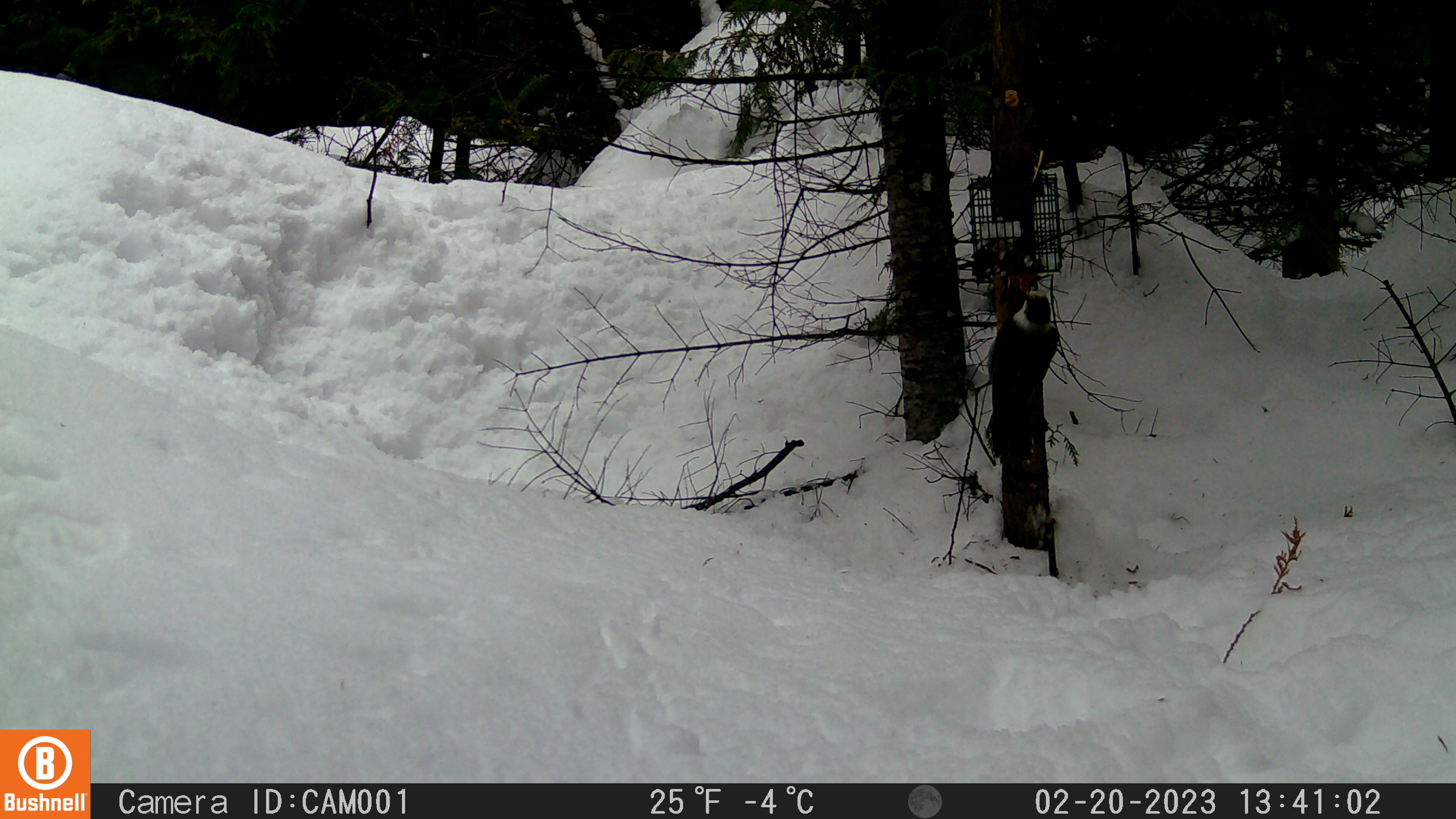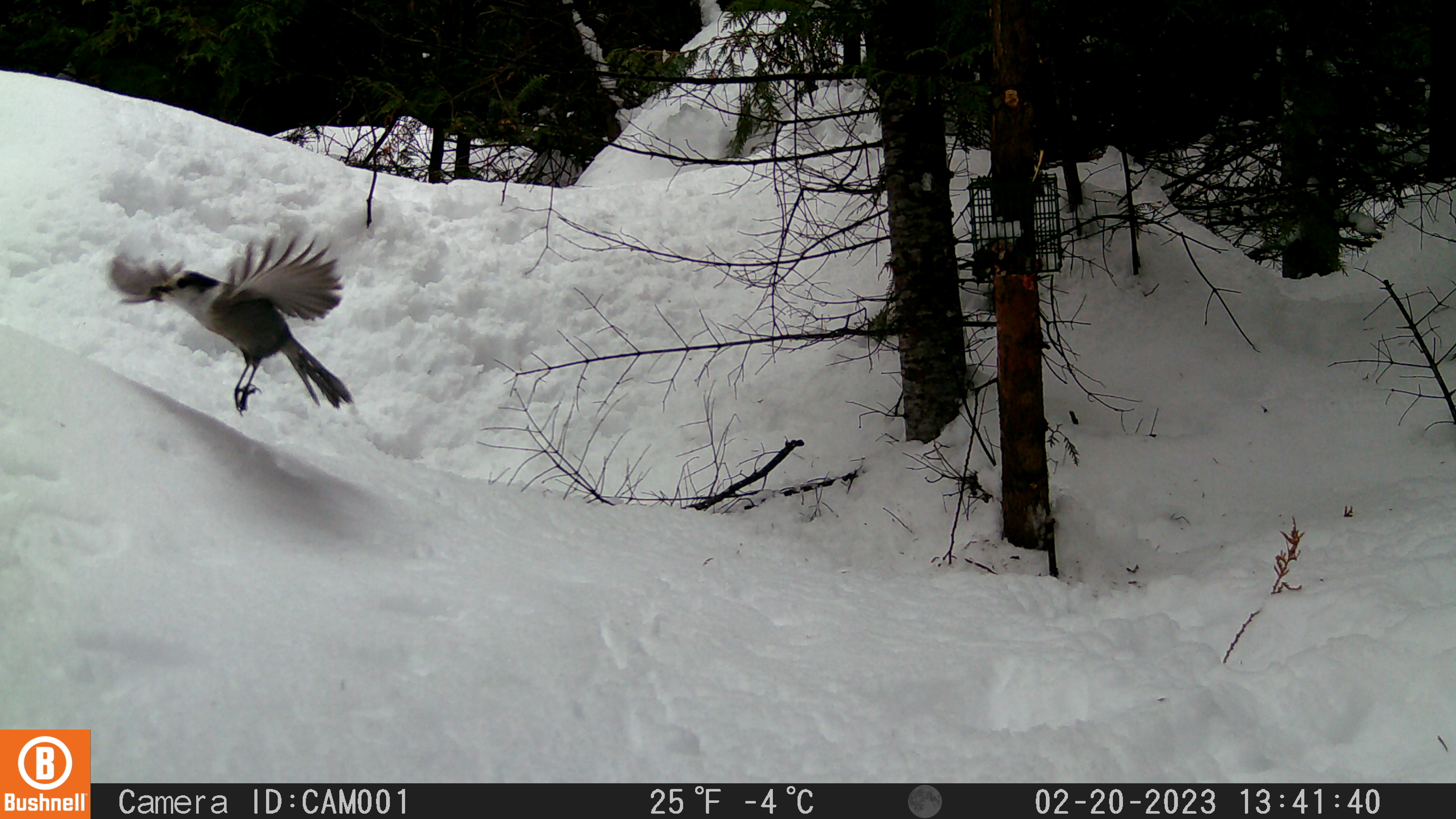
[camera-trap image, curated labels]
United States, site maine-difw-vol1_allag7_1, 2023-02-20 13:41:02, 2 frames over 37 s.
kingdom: Animalia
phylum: Chordata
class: Aves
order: Passeriformes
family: Corvidae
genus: Perisoreus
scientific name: Perisoreus canadensis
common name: canada jay